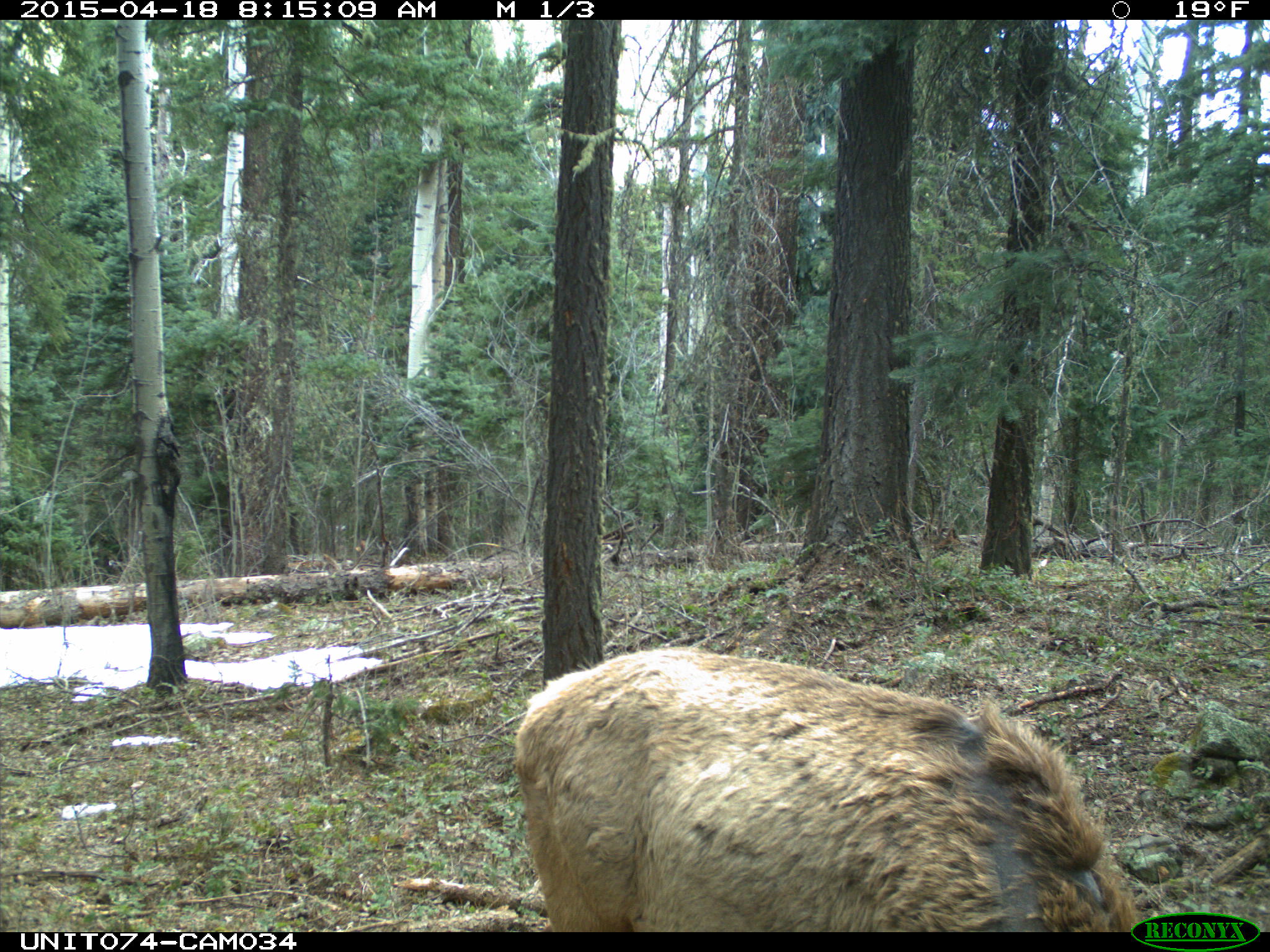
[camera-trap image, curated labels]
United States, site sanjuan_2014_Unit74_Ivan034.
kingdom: Animalia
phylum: Chordata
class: Mammalia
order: Artiodactyla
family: Cervidae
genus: Cervus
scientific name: Cervus elaphus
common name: red deer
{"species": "Cervus elaphus (red deer)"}